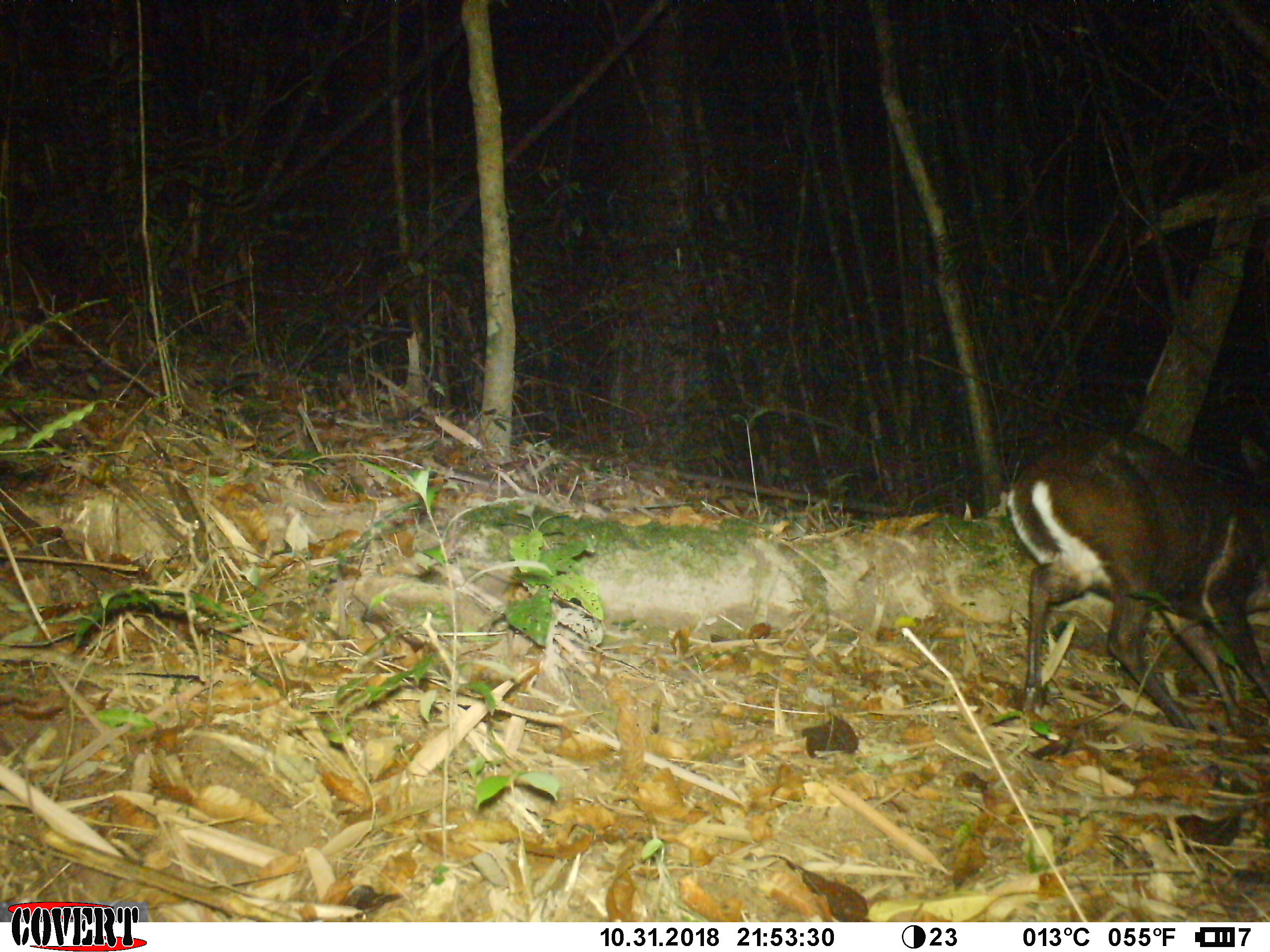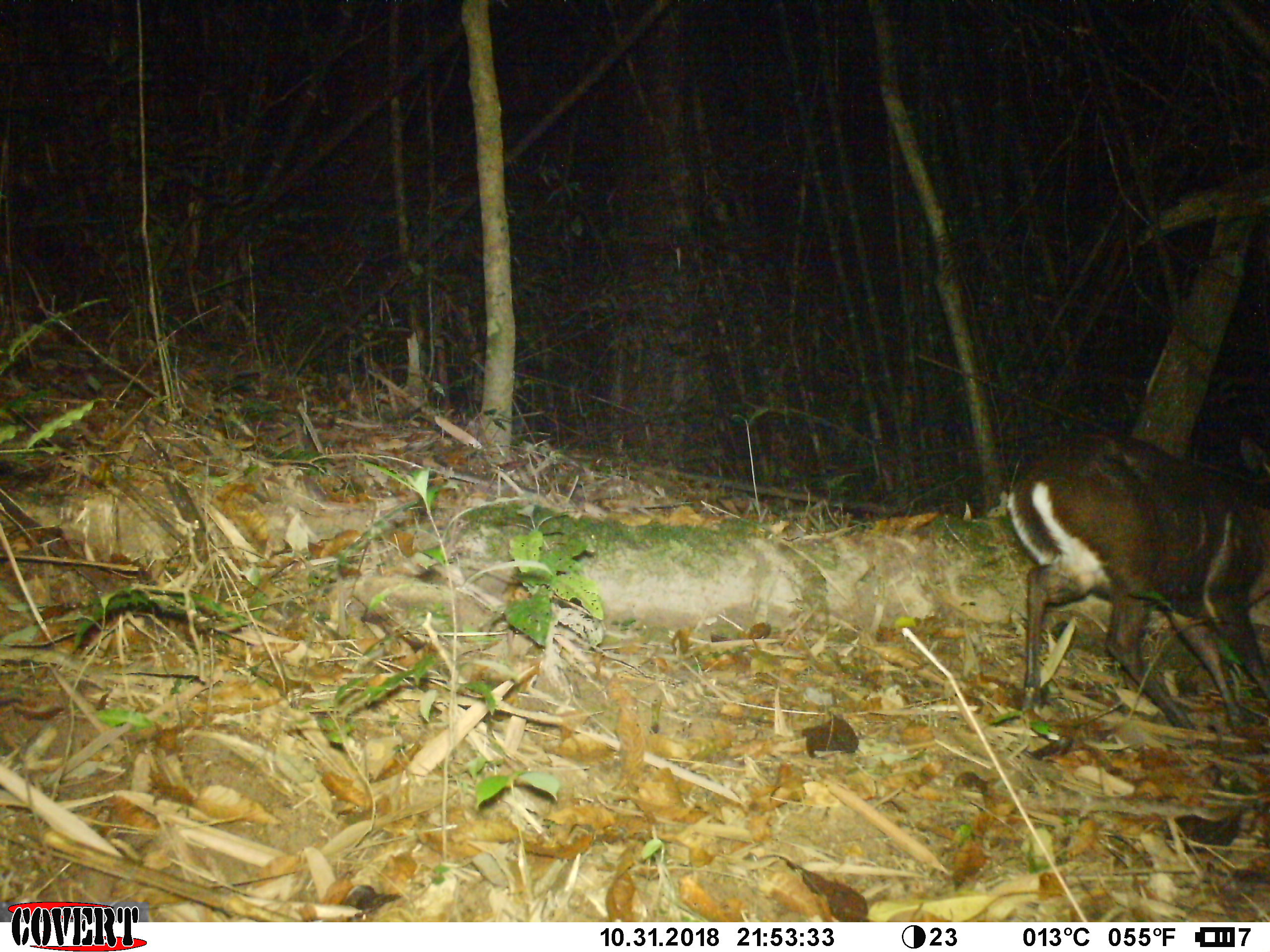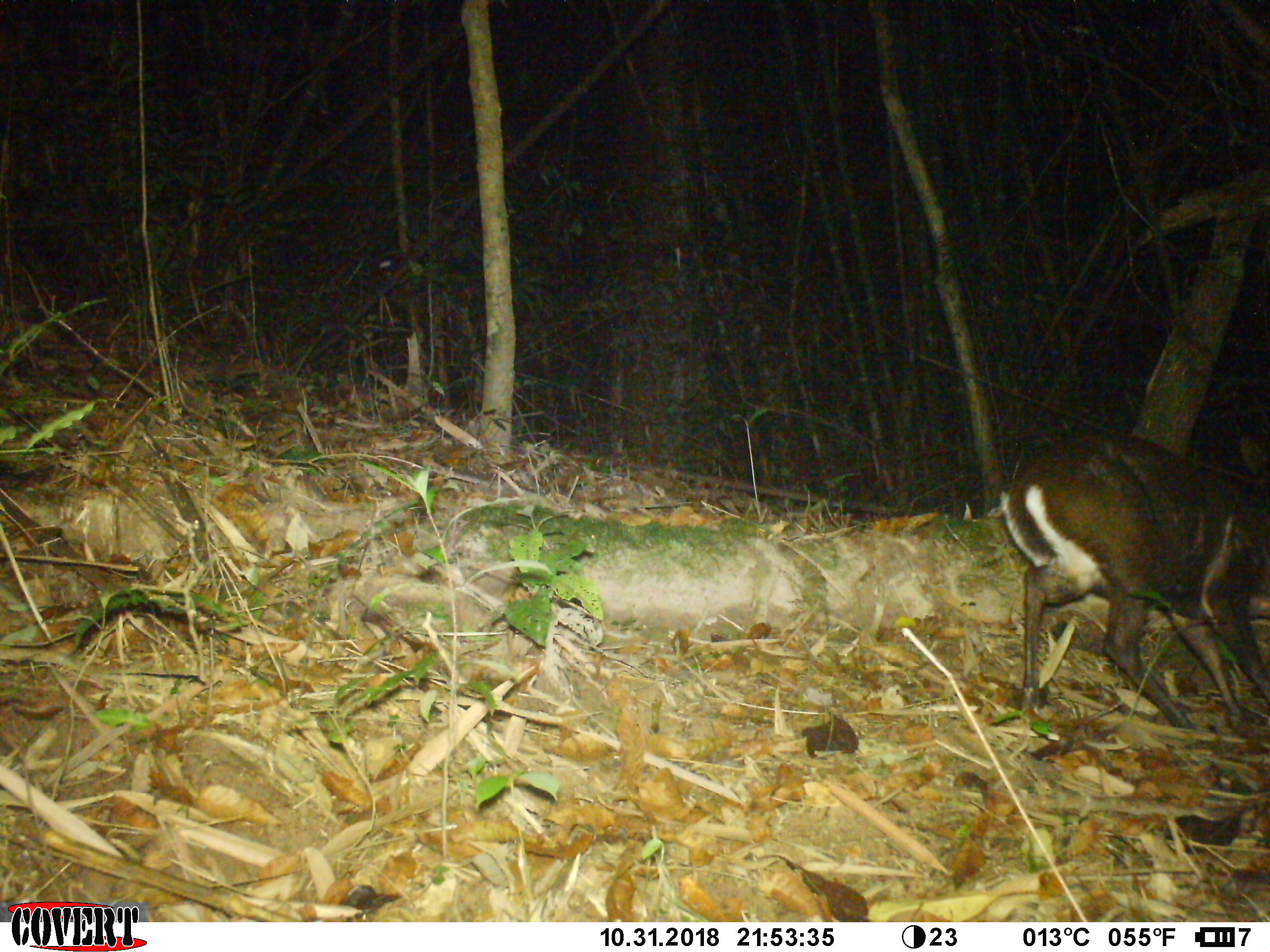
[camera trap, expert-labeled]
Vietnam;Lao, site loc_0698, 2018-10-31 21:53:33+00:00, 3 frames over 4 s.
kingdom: Animalia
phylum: Chordata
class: Mammalia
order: Artiodactyla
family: Cervidae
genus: Muntiacus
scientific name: Muntiacus rooseveltorum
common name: roosevelt's muntjac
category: roosevelts muntjac group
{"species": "roosevelts muntjac group (roosevelt's muntjac) (Muntiacus rooseveltorum)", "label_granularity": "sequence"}